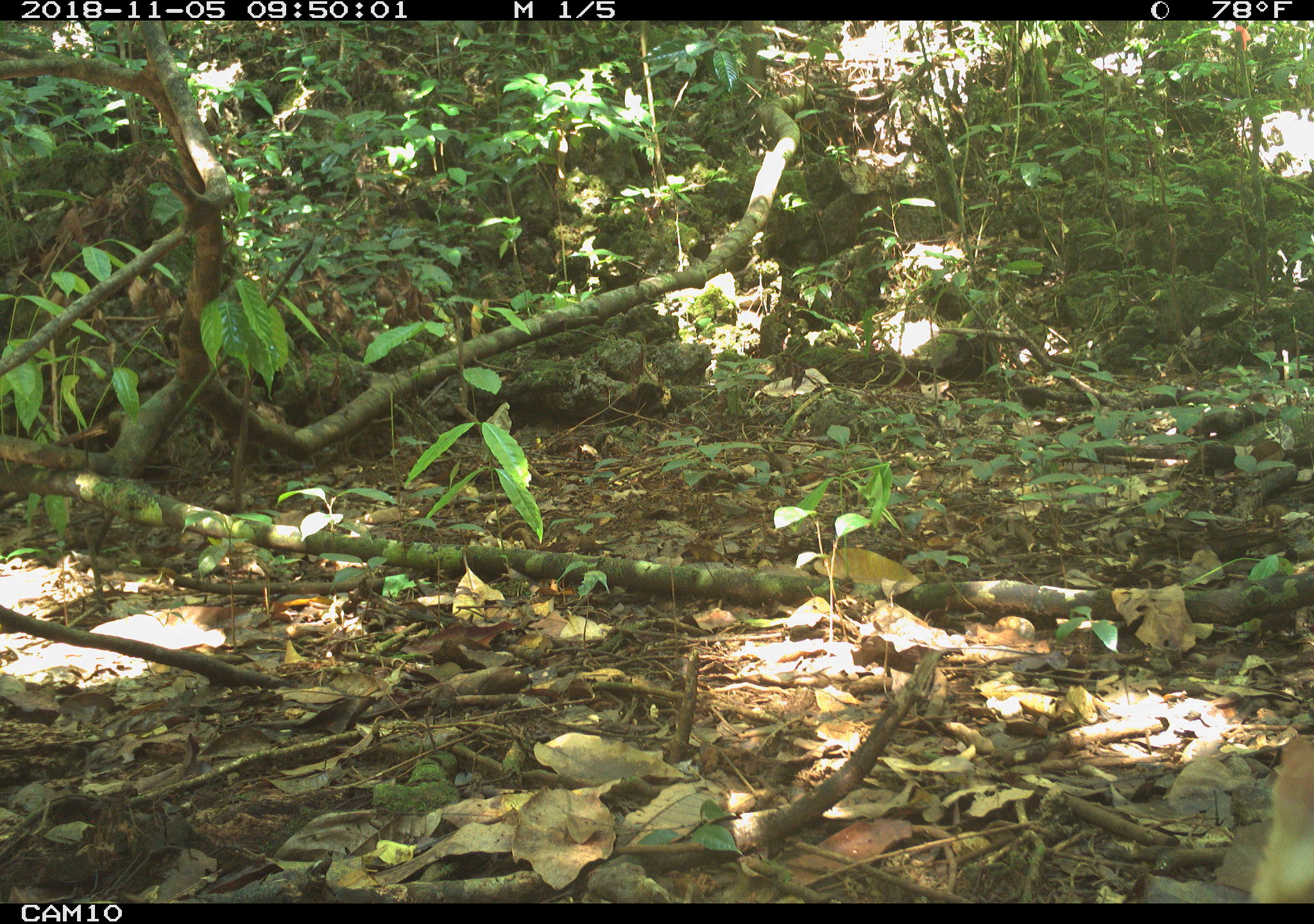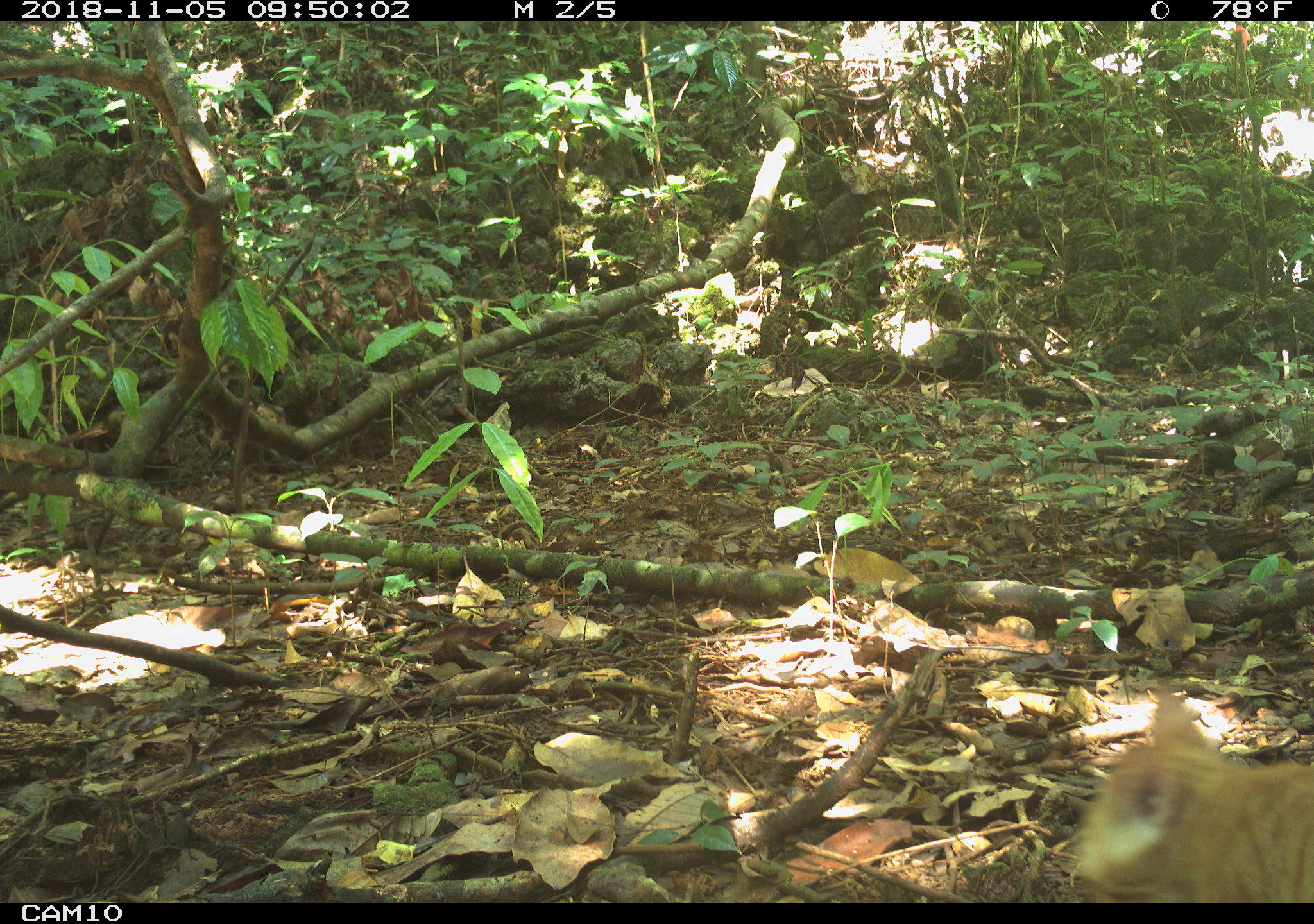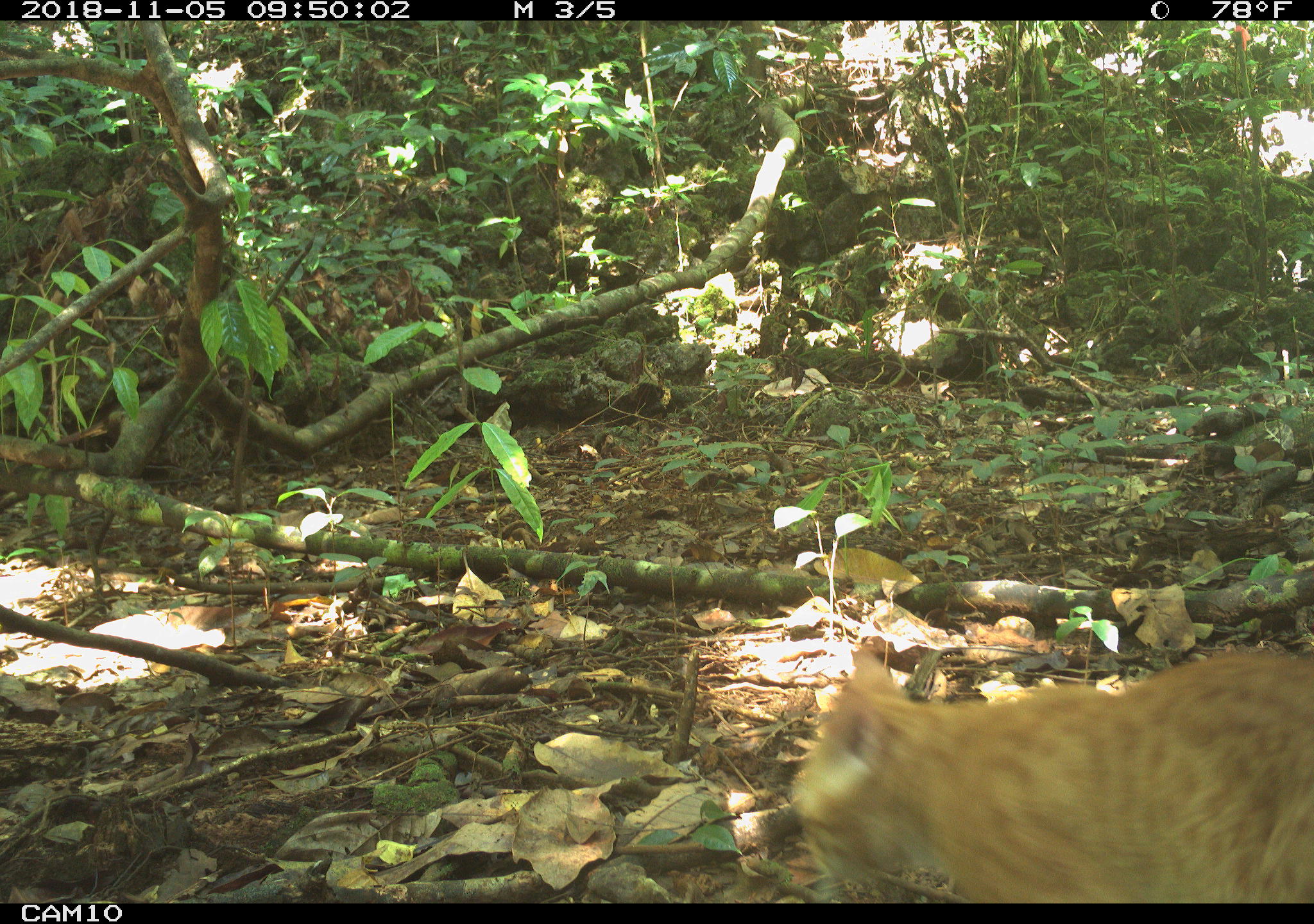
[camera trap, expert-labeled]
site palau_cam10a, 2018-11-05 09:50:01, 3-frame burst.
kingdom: Animalia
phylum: Chordata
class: Mammalia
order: Carnivora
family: Felidae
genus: Felis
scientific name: Felis catus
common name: cat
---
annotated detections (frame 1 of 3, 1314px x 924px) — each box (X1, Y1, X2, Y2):
cat: (1258, 721, 1314, 898)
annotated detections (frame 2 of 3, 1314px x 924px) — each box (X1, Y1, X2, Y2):
cat: (1070, 696, 1310, 901)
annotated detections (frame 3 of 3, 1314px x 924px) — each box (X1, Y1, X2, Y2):
cat: (786, 646, 1314, 903)